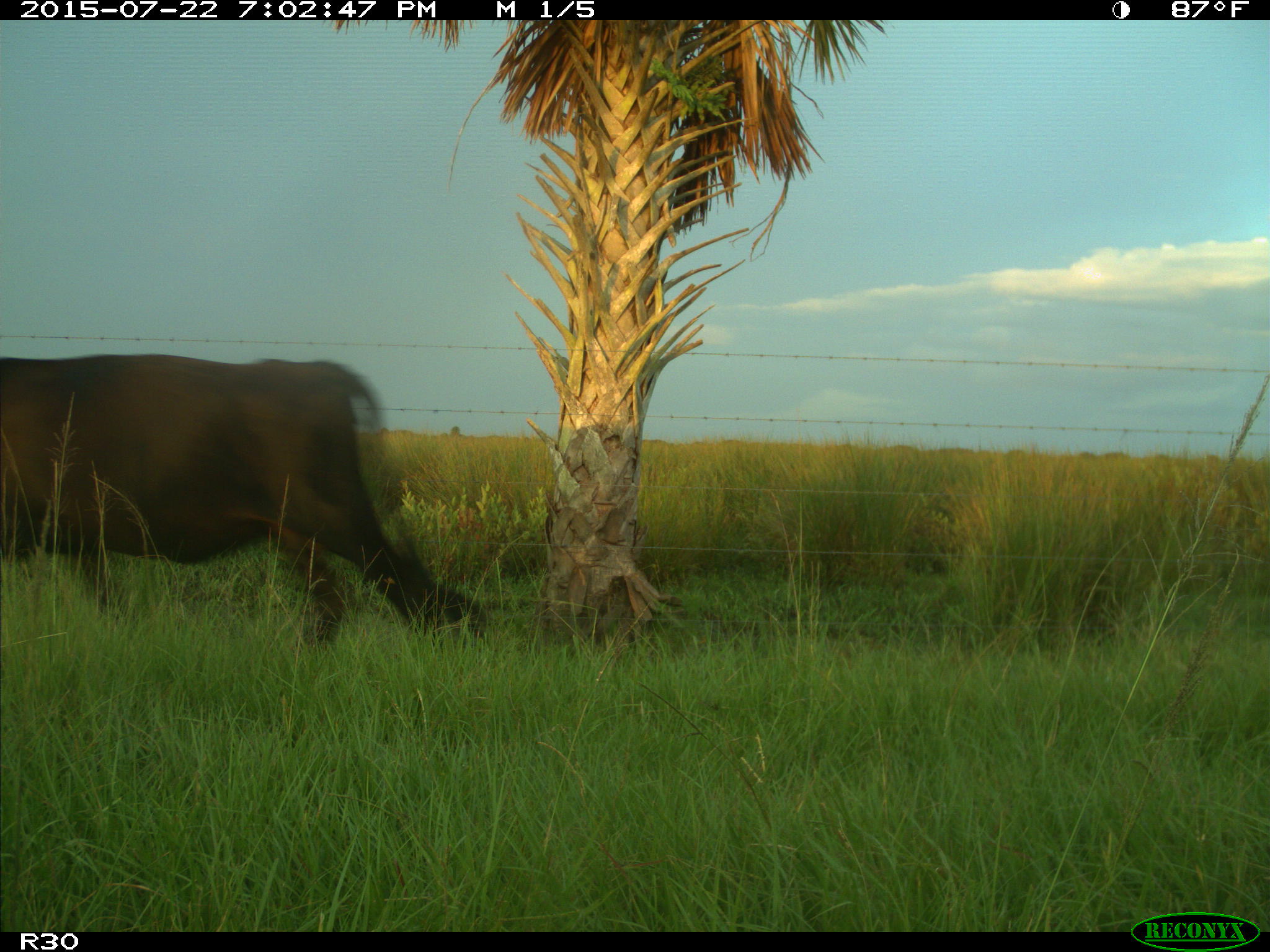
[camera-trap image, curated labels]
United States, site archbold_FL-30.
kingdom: Animalia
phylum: Chordata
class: Mammalia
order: Artiodactyla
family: Bovidae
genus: Bos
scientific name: Bos taurus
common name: domestic cow